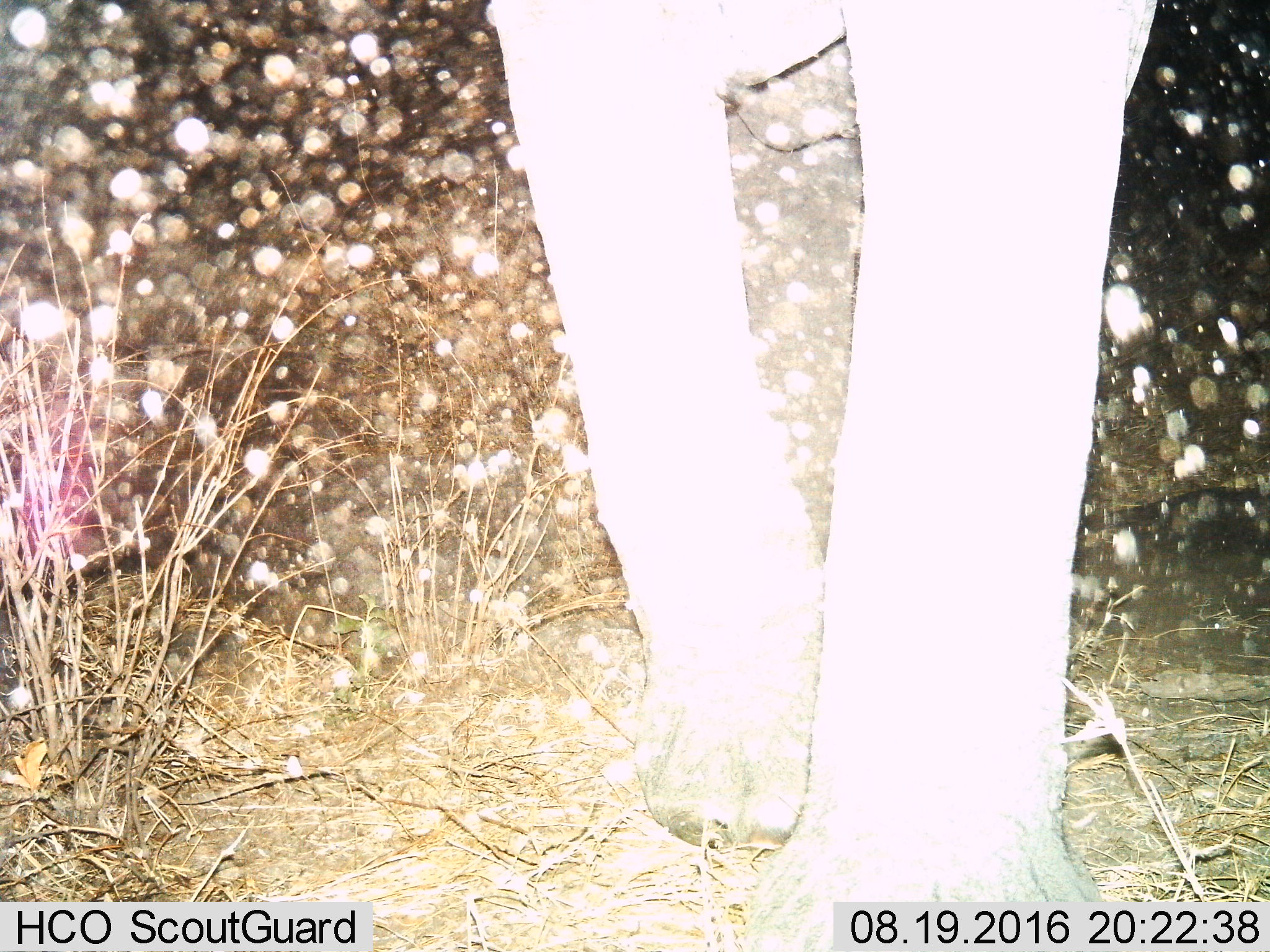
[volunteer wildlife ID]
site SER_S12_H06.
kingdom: Animalia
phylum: Chordata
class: Mammalia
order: Proboscidea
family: Elephantidae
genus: Loxodonta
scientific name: Loxodonta africana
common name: african bush elephant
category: elephant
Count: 1.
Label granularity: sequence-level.